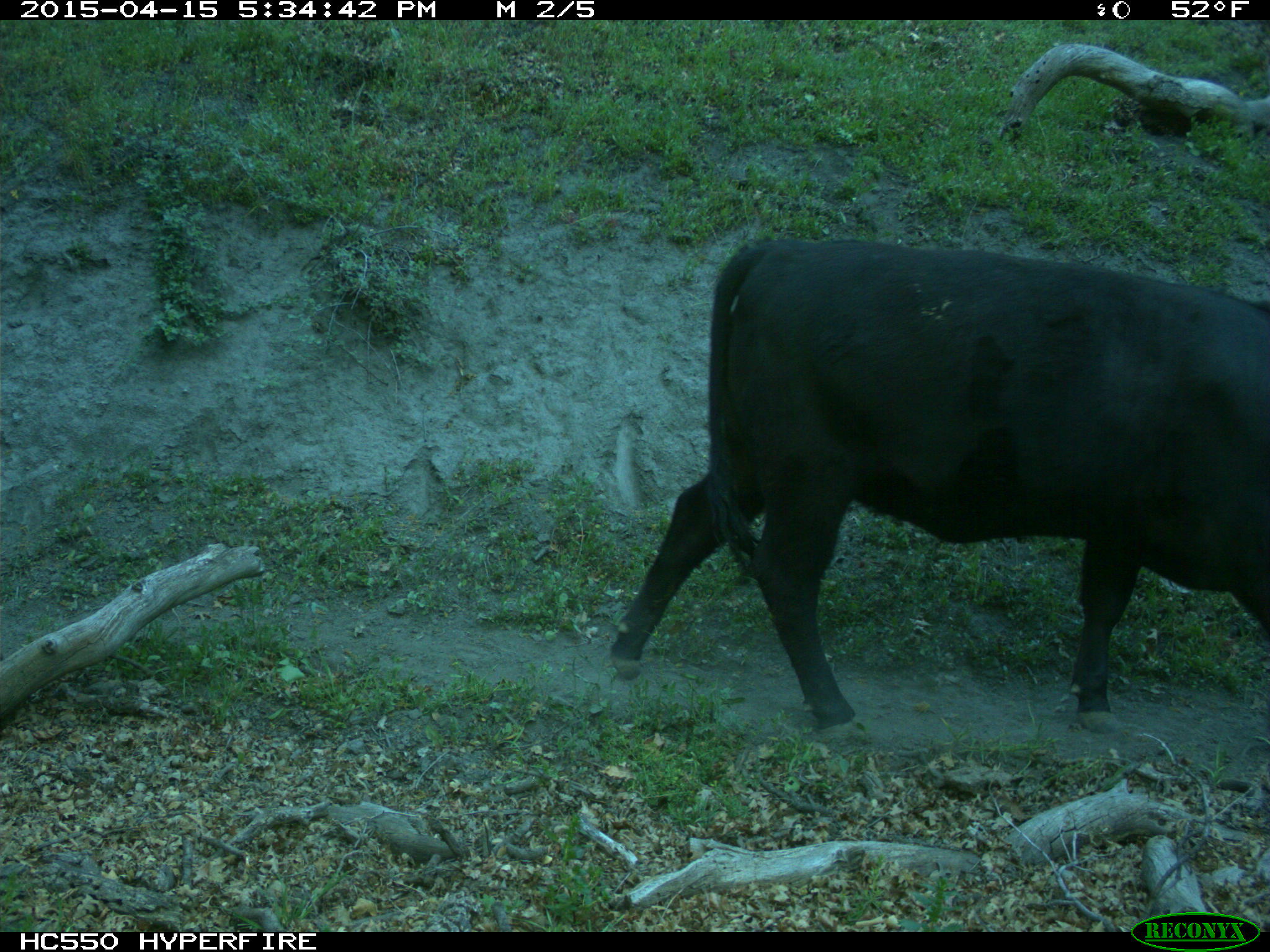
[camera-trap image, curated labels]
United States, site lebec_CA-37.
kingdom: Animalia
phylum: Chordata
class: Mammalia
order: Artiodactyla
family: Bovidae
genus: Bos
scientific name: Bos taurus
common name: domestic cow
Bos taurus (domestic cow).